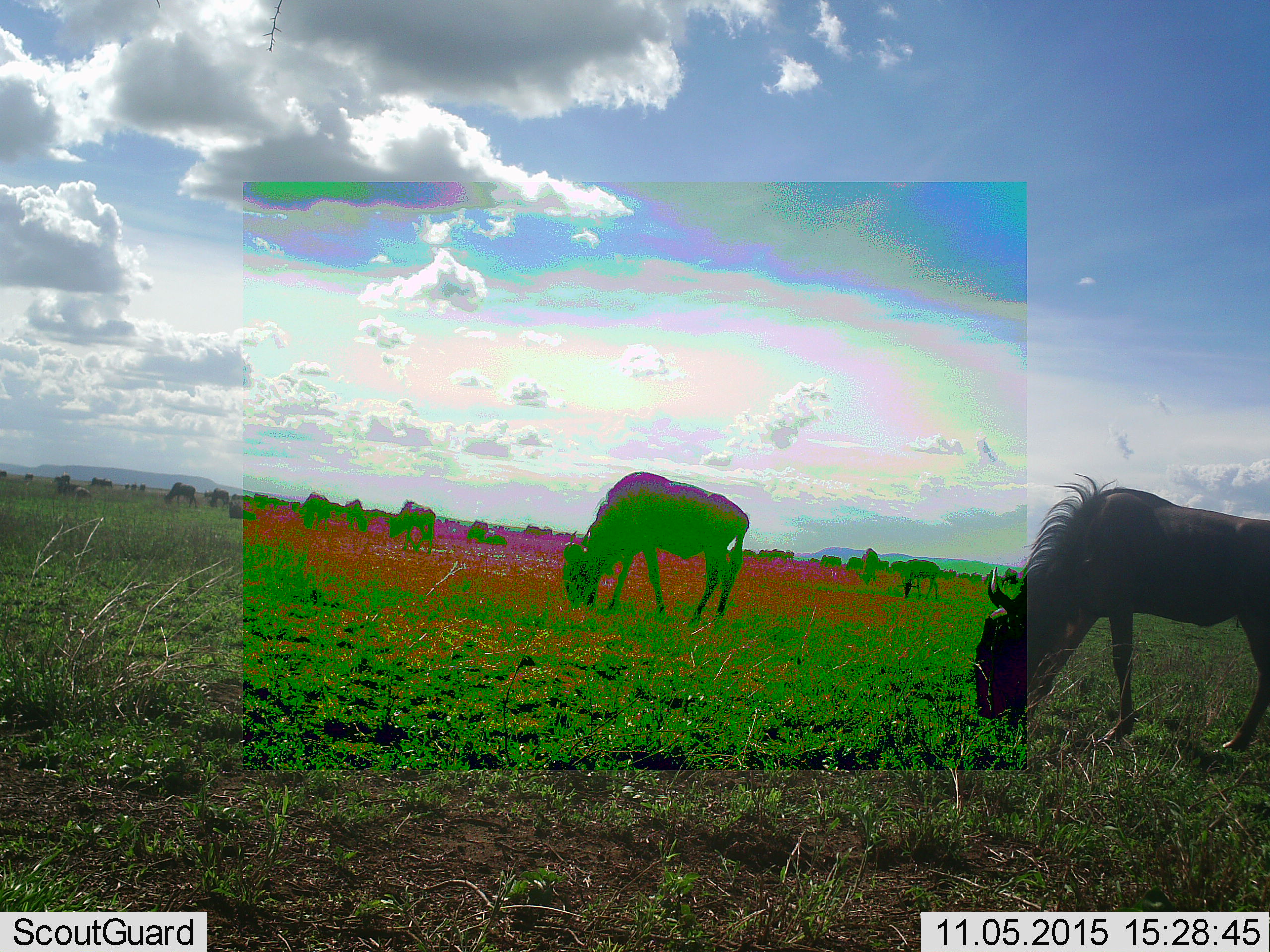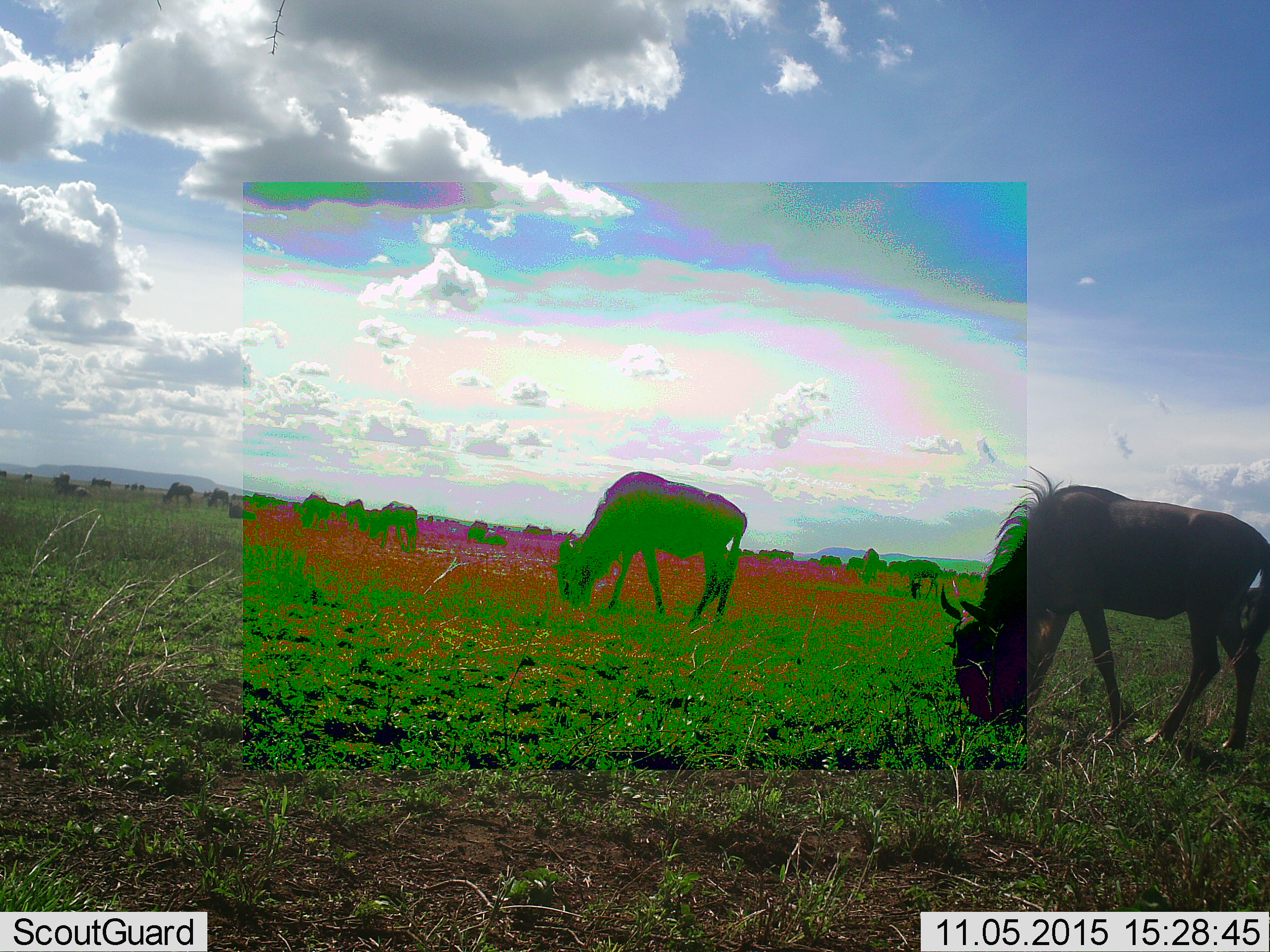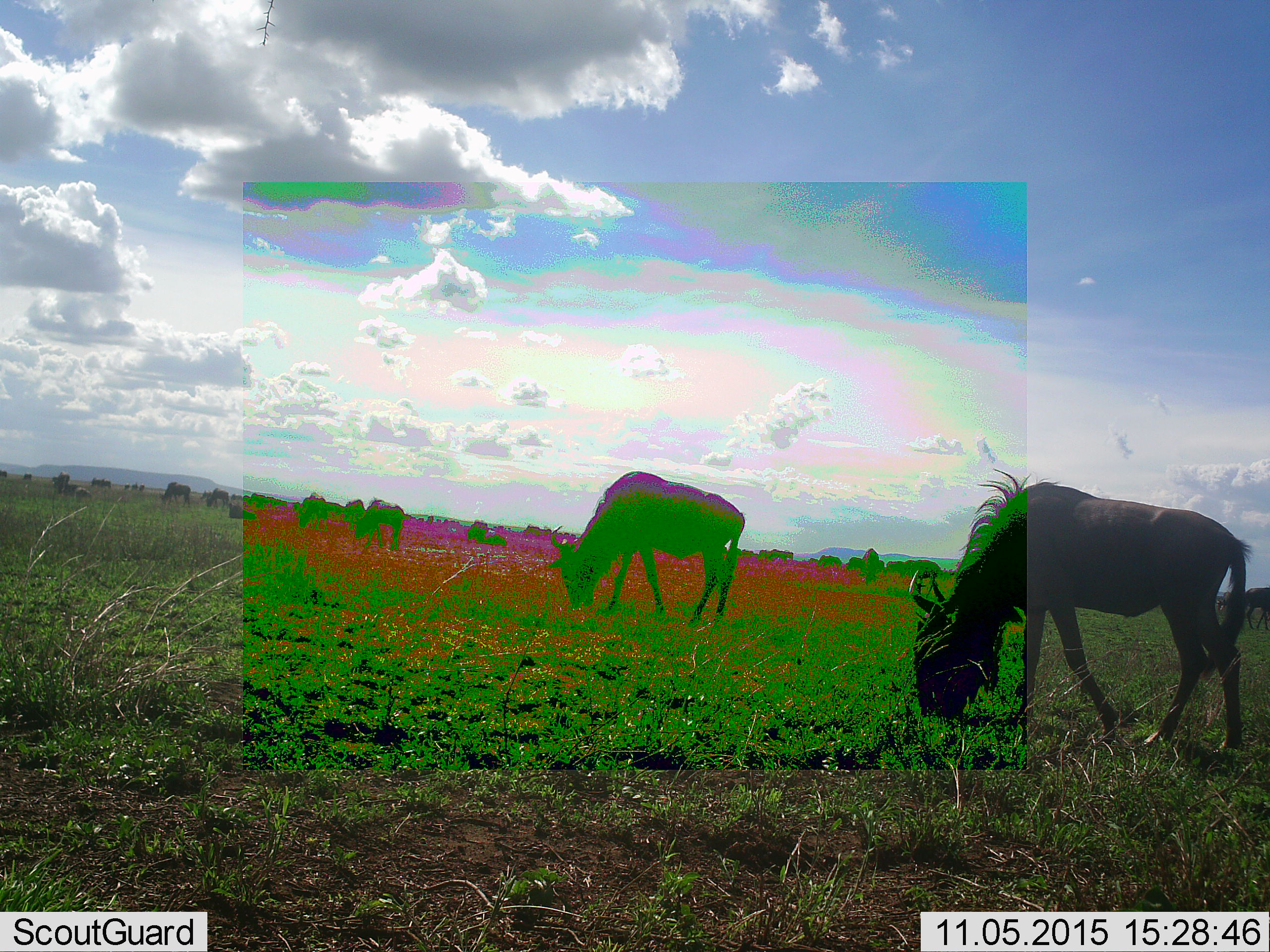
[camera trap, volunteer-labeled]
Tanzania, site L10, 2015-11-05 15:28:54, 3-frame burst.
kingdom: Animalia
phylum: Chordata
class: Mammalia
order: Artiodactyla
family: Bovidae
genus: Connochaetes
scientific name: Connochaetes taurinus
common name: blue wildebeest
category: wildebeest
Wildebeest (blue wildebeest) (Connochaetes taurinus), count 11-50. Behavior (volunteer vote fractions): standing 40%, resting 0%, moving 30%, interacting 0%. Young present (vote fraction): 10%. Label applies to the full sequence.